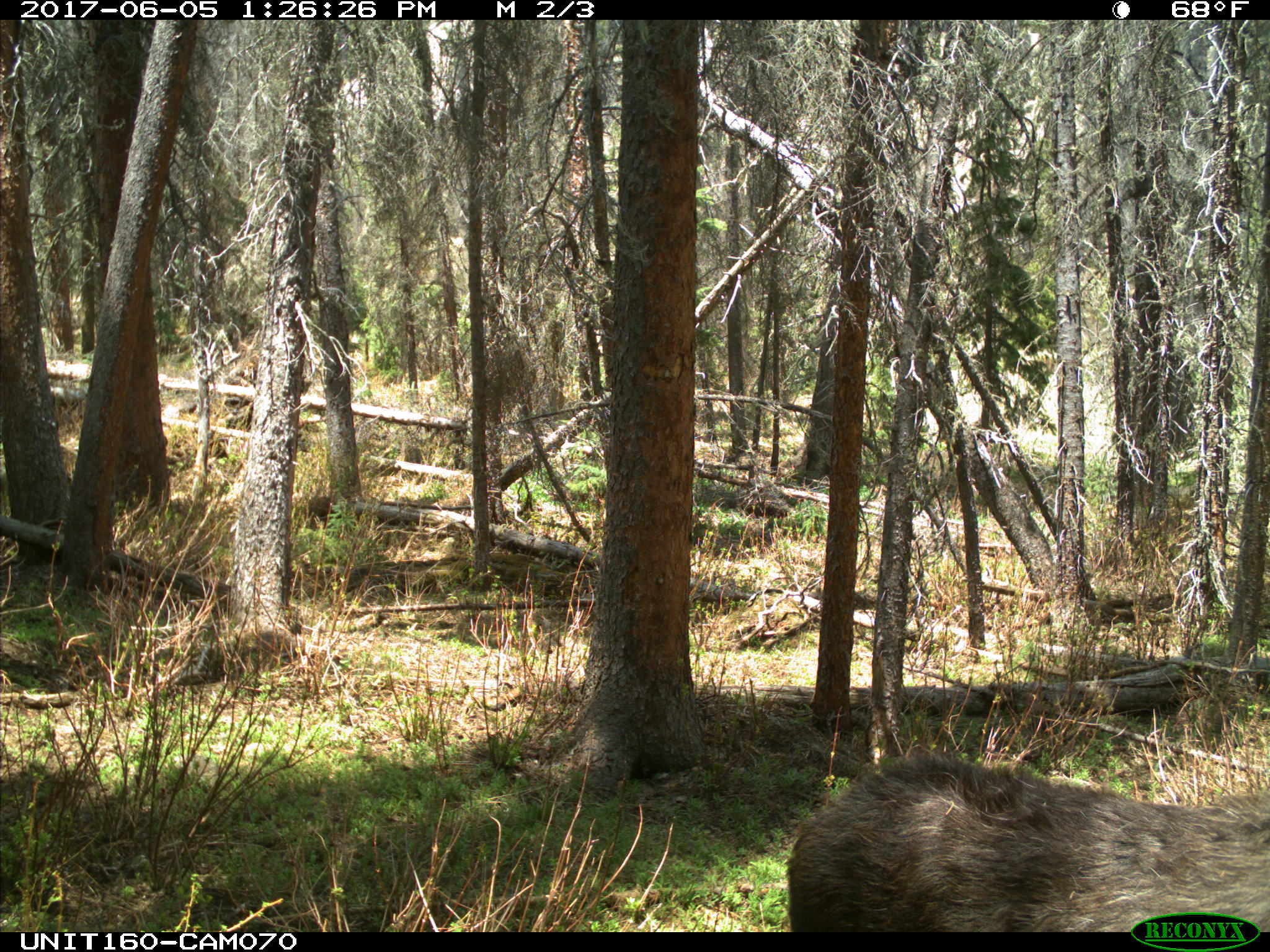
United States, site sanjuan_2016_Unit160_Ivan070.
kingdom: Animalia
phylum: Chordata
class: Mammalia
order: Artiodactyla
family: Cervidae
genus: Alces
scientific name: Alces alces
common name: moose